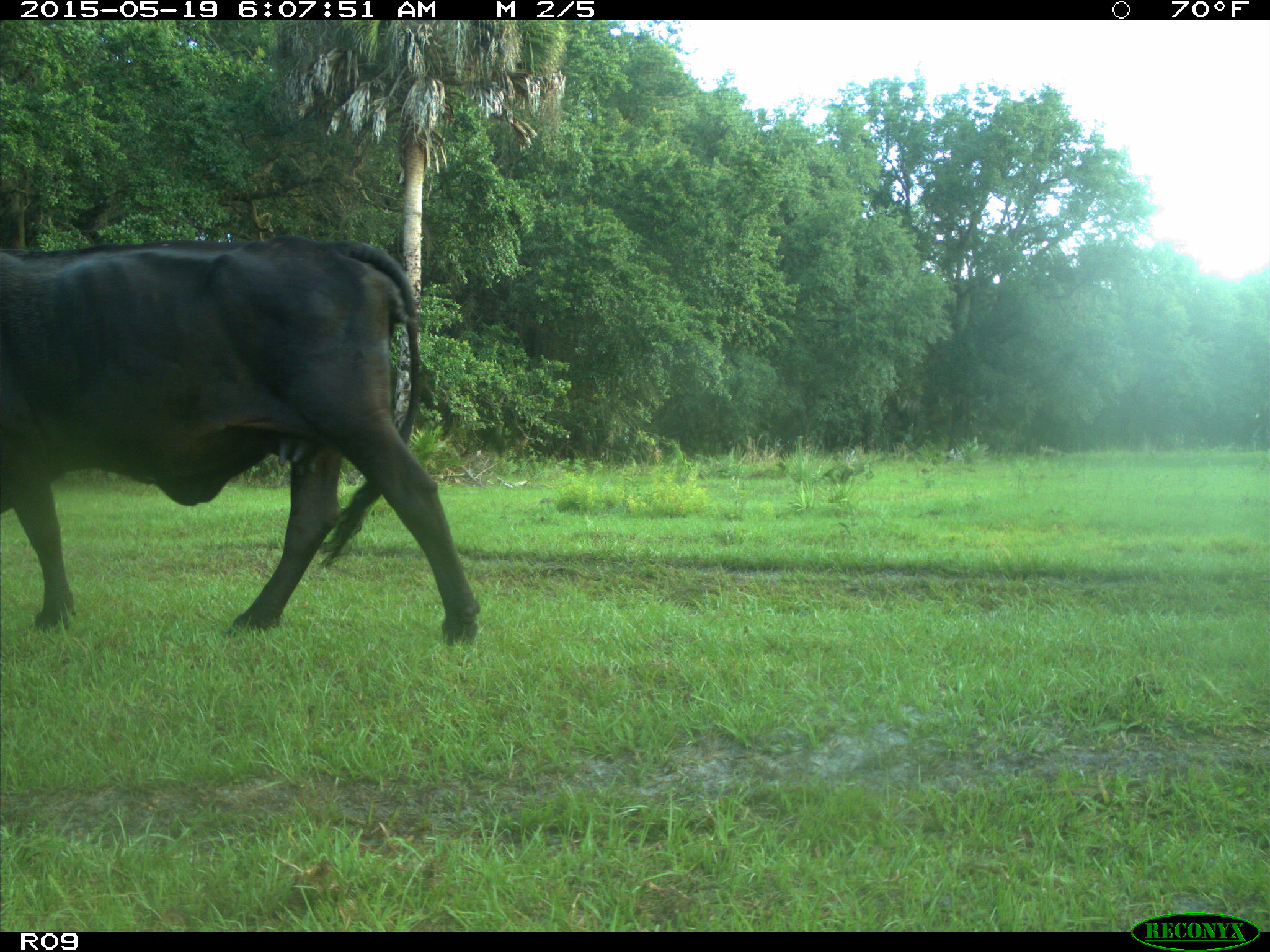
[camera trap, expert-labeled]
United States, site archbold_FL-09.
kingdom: Animalia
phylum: Chordata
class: Mammalia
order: Artiodactyla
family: Bovidae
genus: Bos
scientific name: Bos taurus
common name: domestic cow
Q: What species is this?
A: Bos taurus (domestic cow).